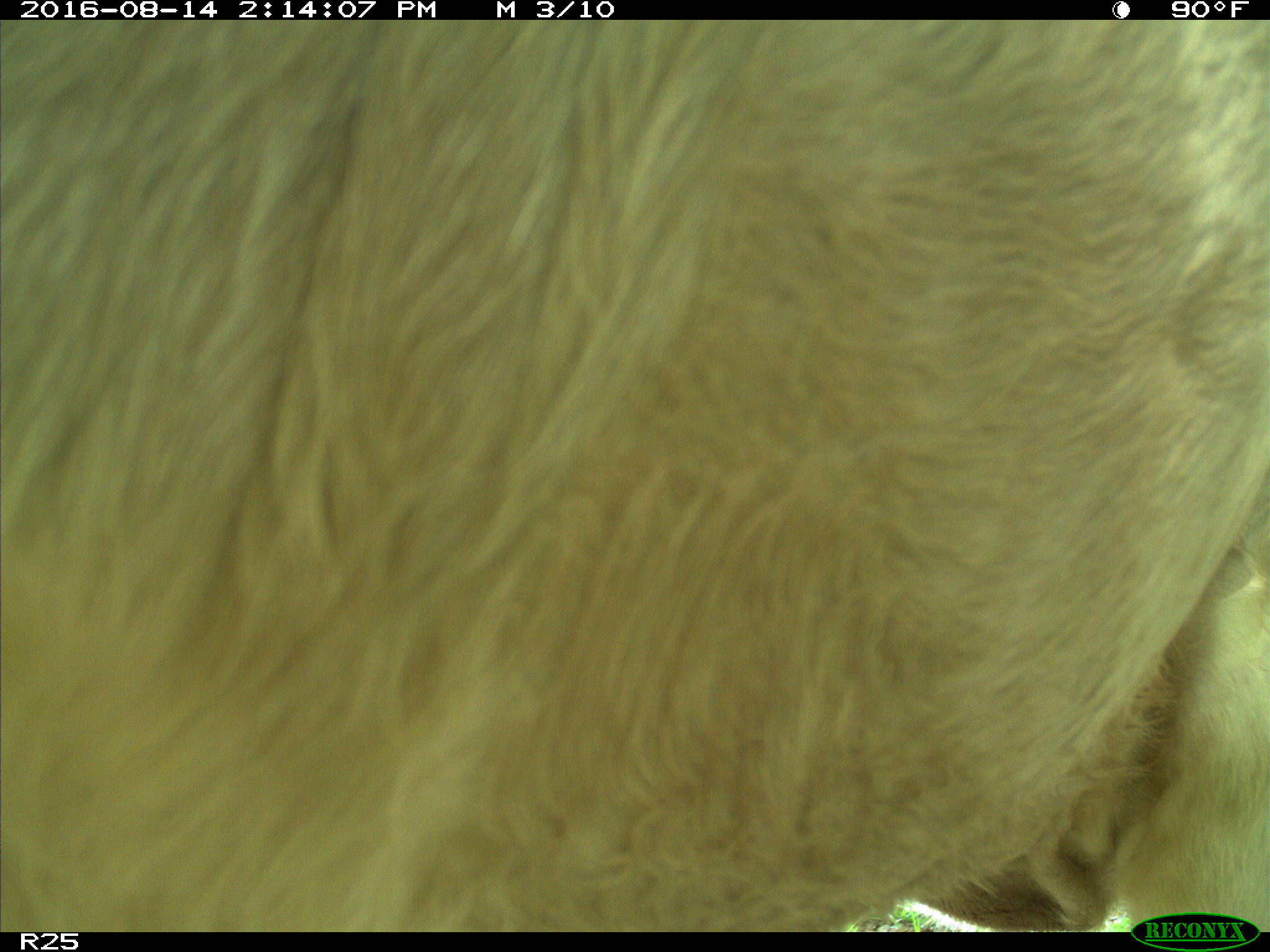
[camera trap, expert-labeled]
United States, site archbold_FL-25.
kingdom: Animalia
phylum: Chordata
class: Mammalia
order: Artiodactyla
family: Bovidae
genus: Bos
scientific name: Bos taurus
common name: domestic cow